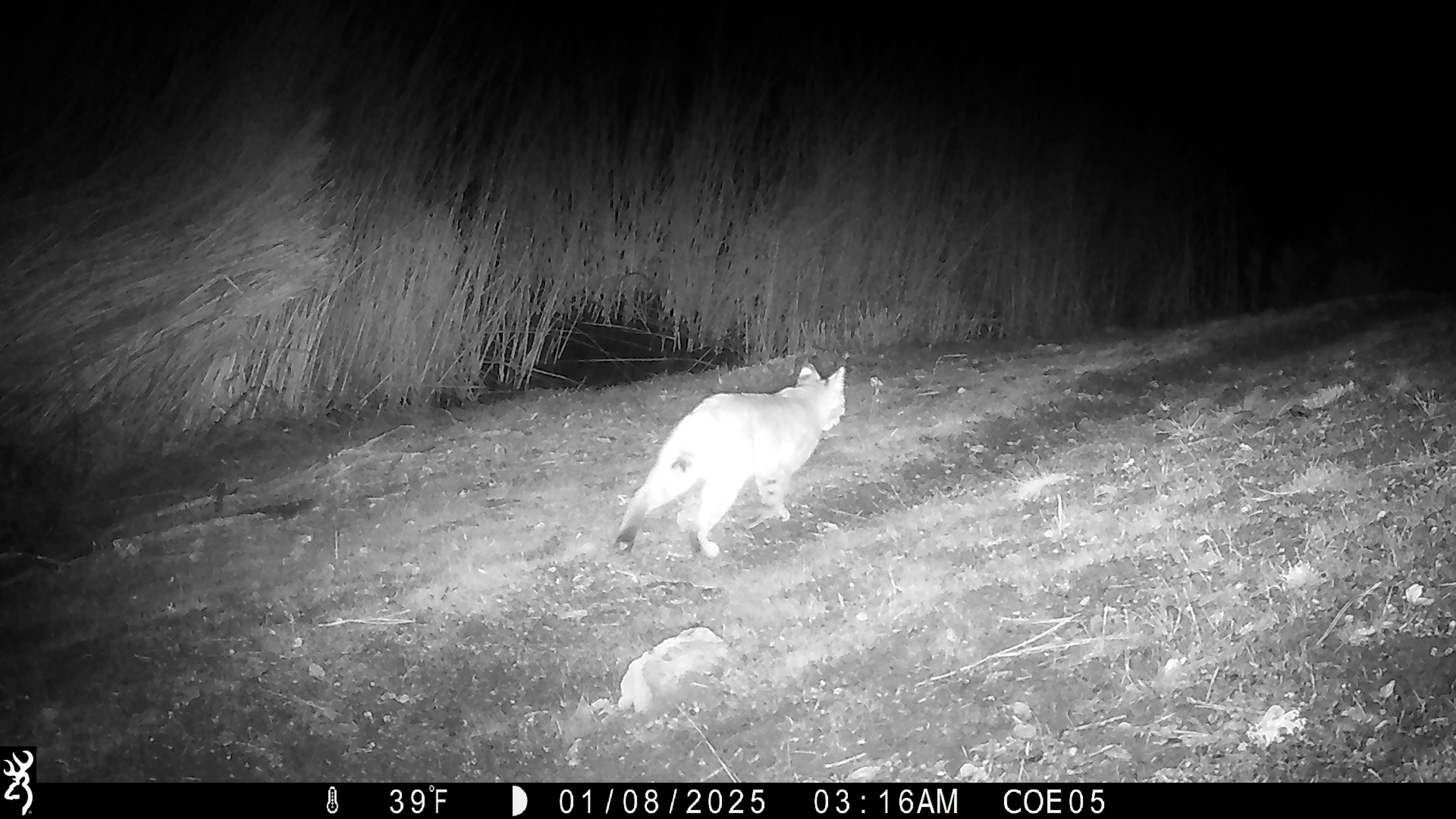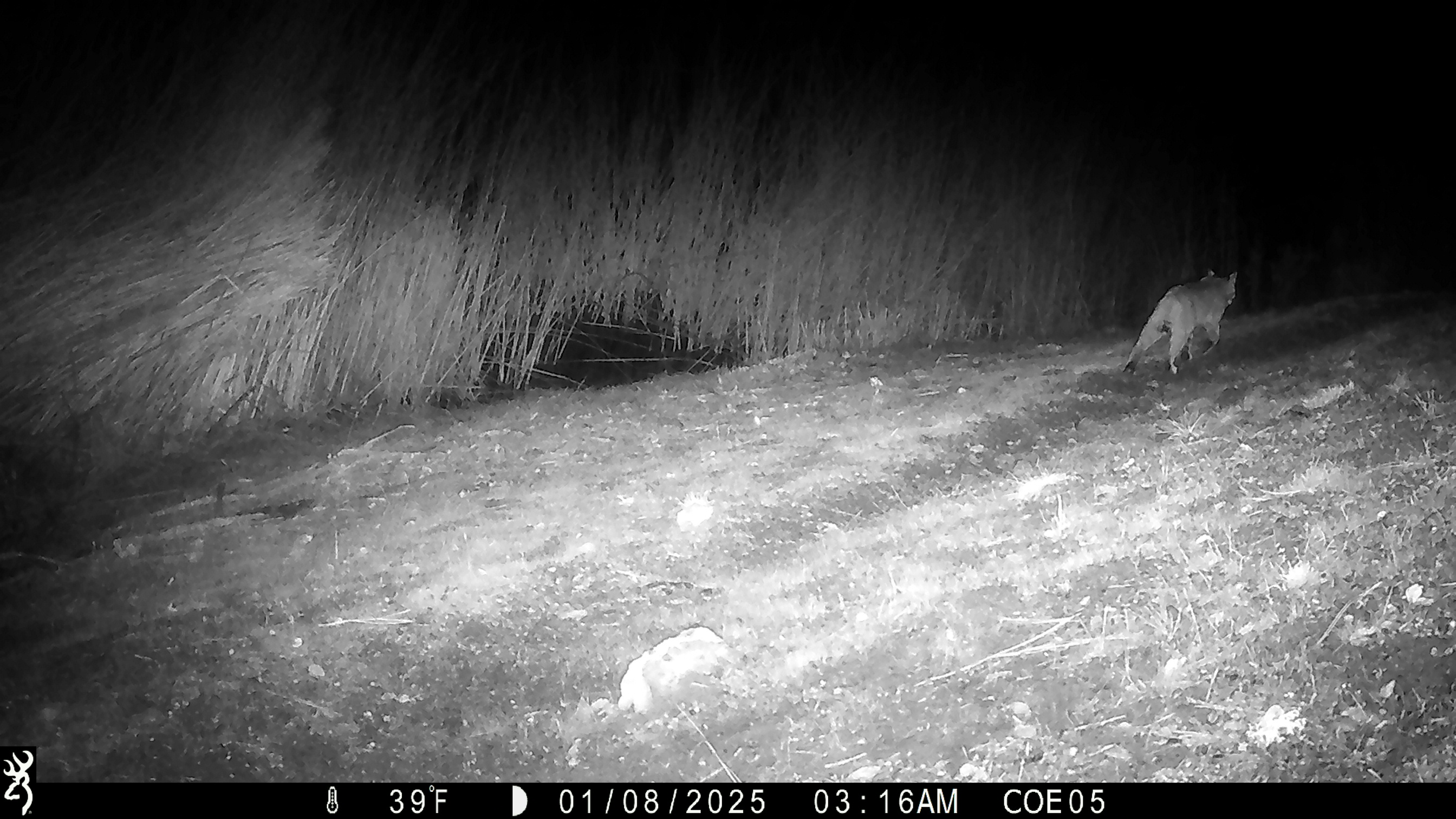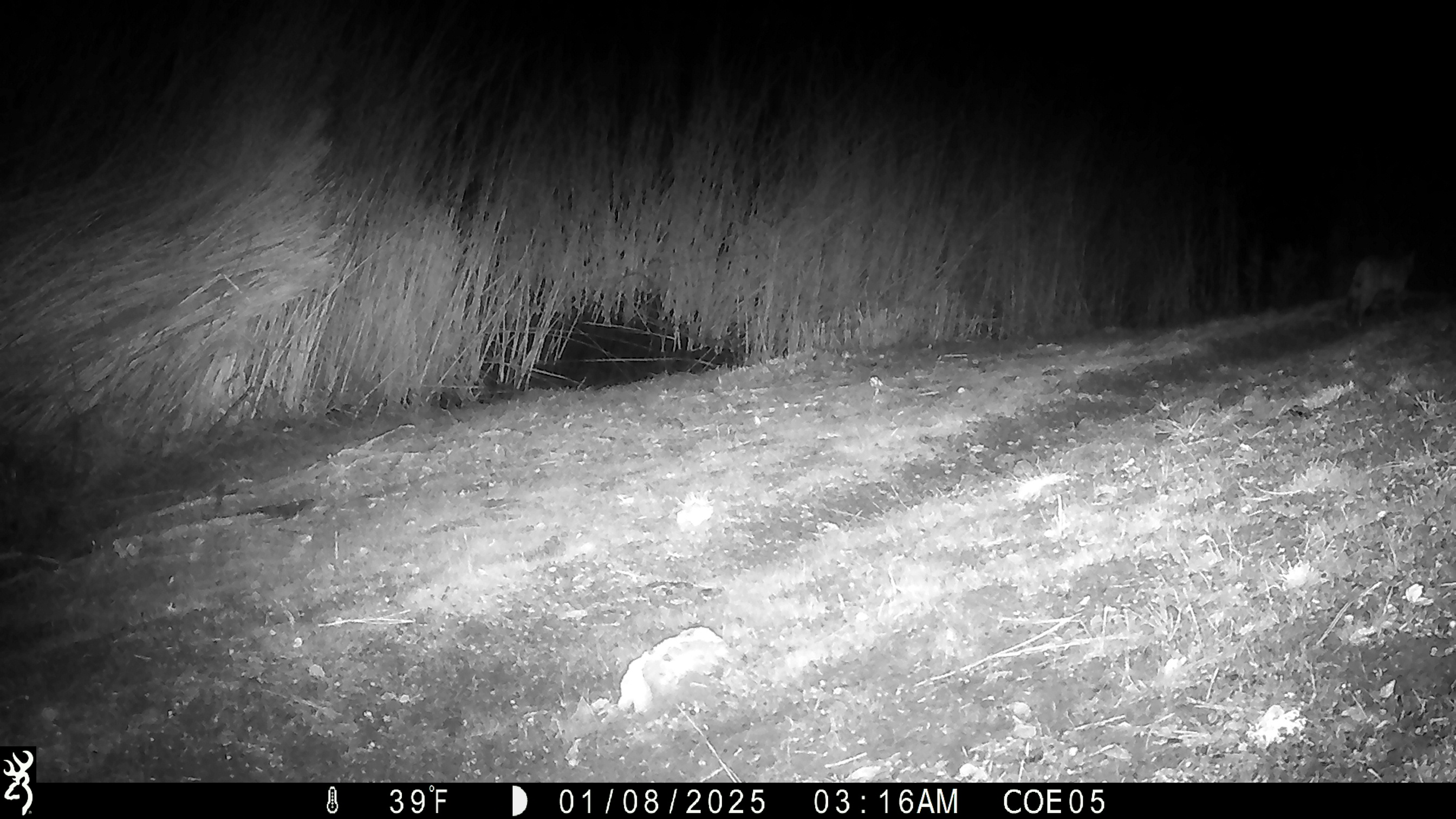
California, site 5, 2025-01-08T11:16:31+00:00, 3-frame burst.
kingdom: Animalia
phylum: Chordata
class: Mammalia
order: Carnivora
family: Felidae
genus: Lynx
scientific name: Lynx rufus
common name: bobcat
Bobcat (Lynx rufus).